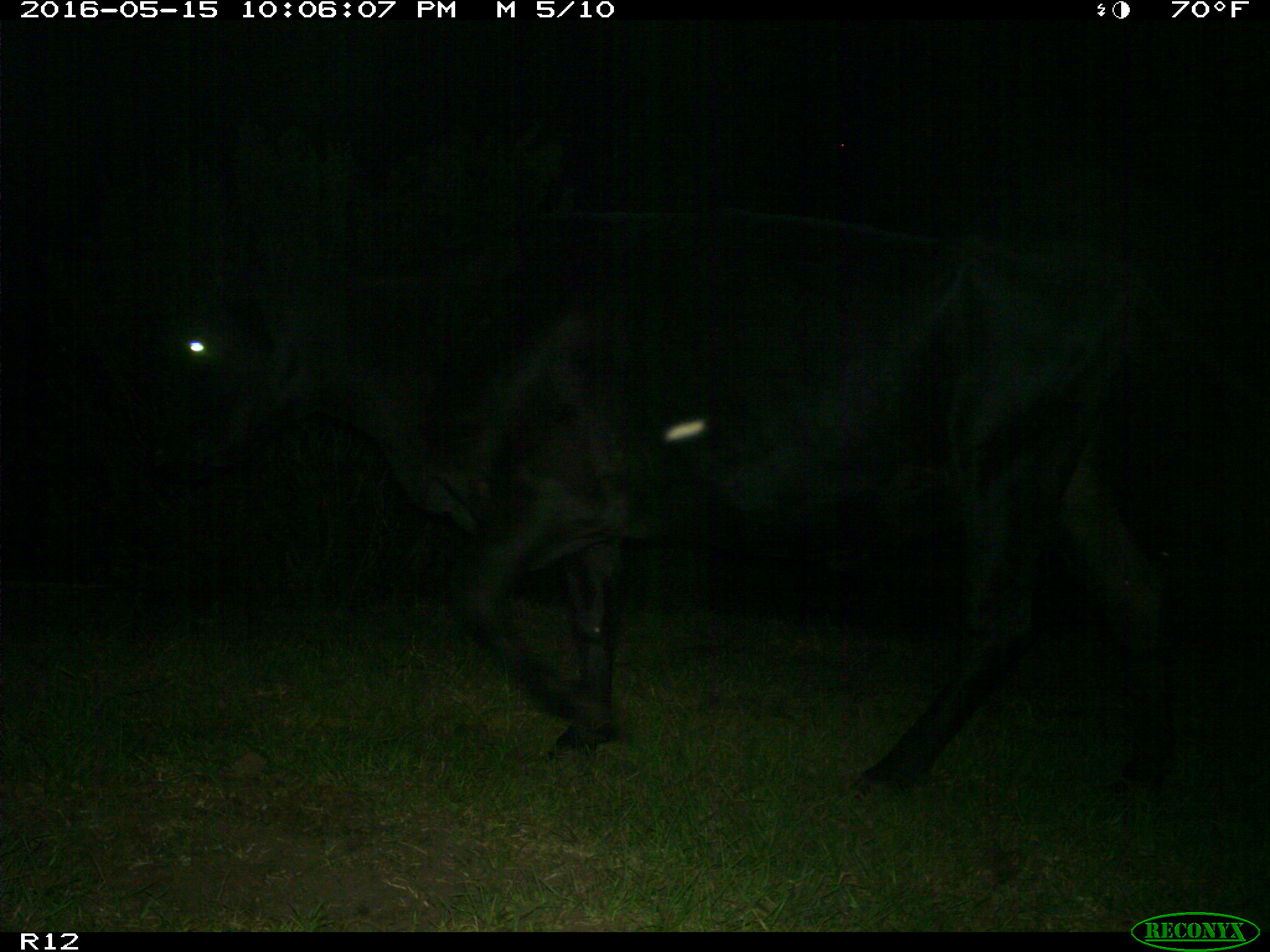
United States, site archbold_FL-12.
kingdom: Animalia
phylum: Chordata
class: Mammalia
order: Artiodactyla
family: Bovidae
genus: Bos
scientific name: Bos taurus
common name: domestic cow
Bos taurus (domestic cow).